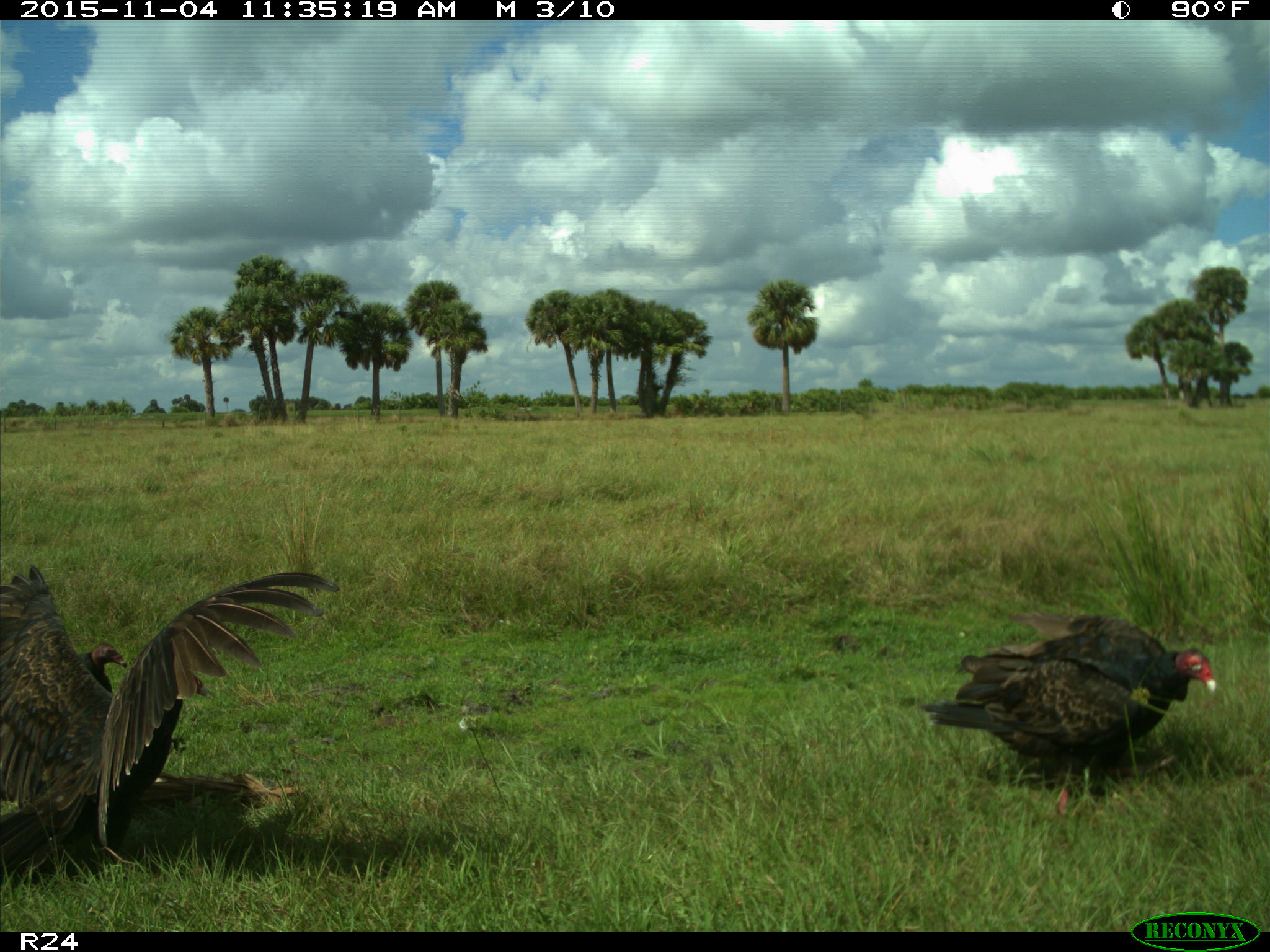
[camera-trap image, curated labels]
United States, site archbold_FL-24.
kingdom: Animalia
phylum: Chordata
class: Aves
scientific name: Aves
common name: birds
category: unidentified bird